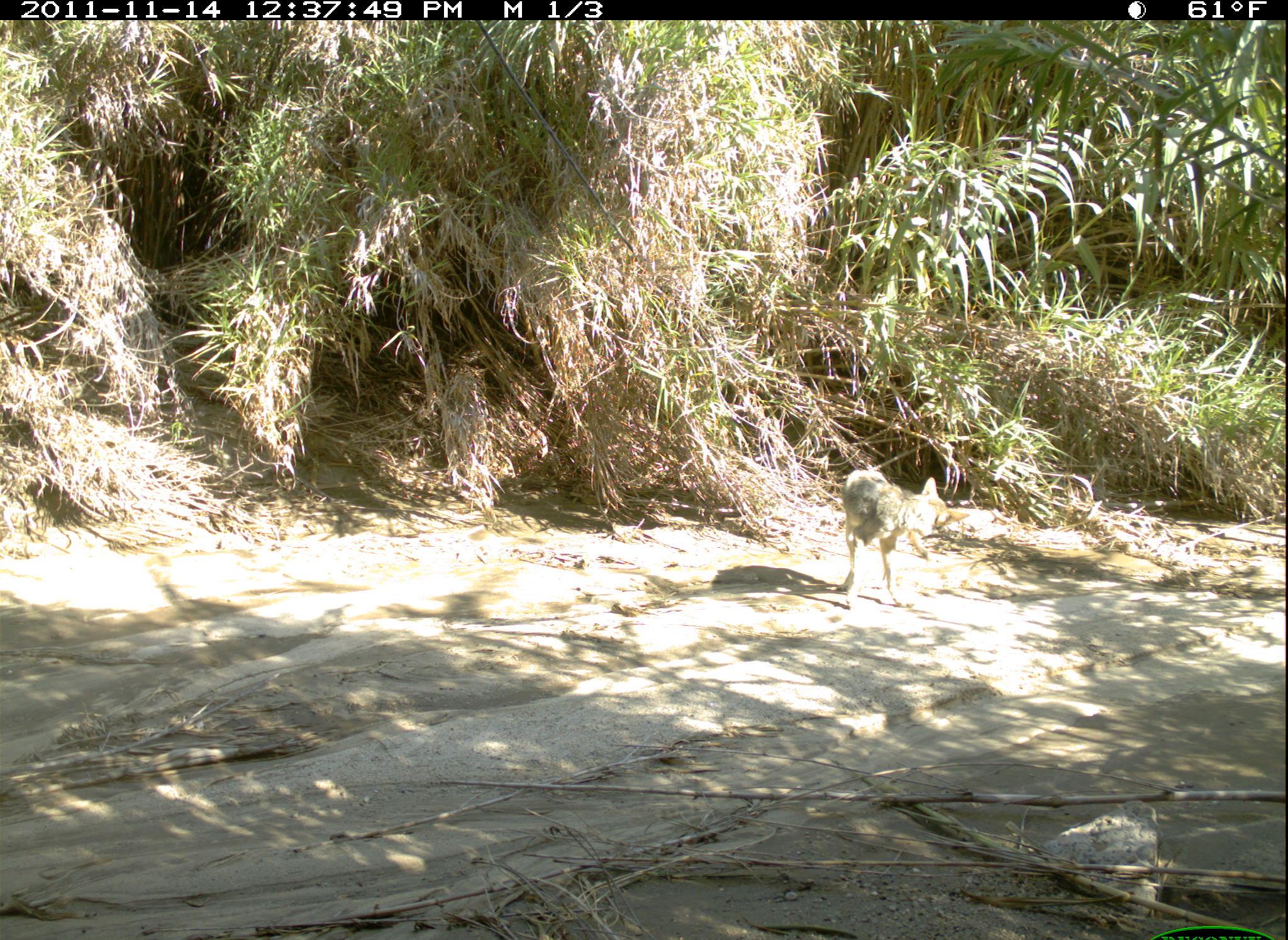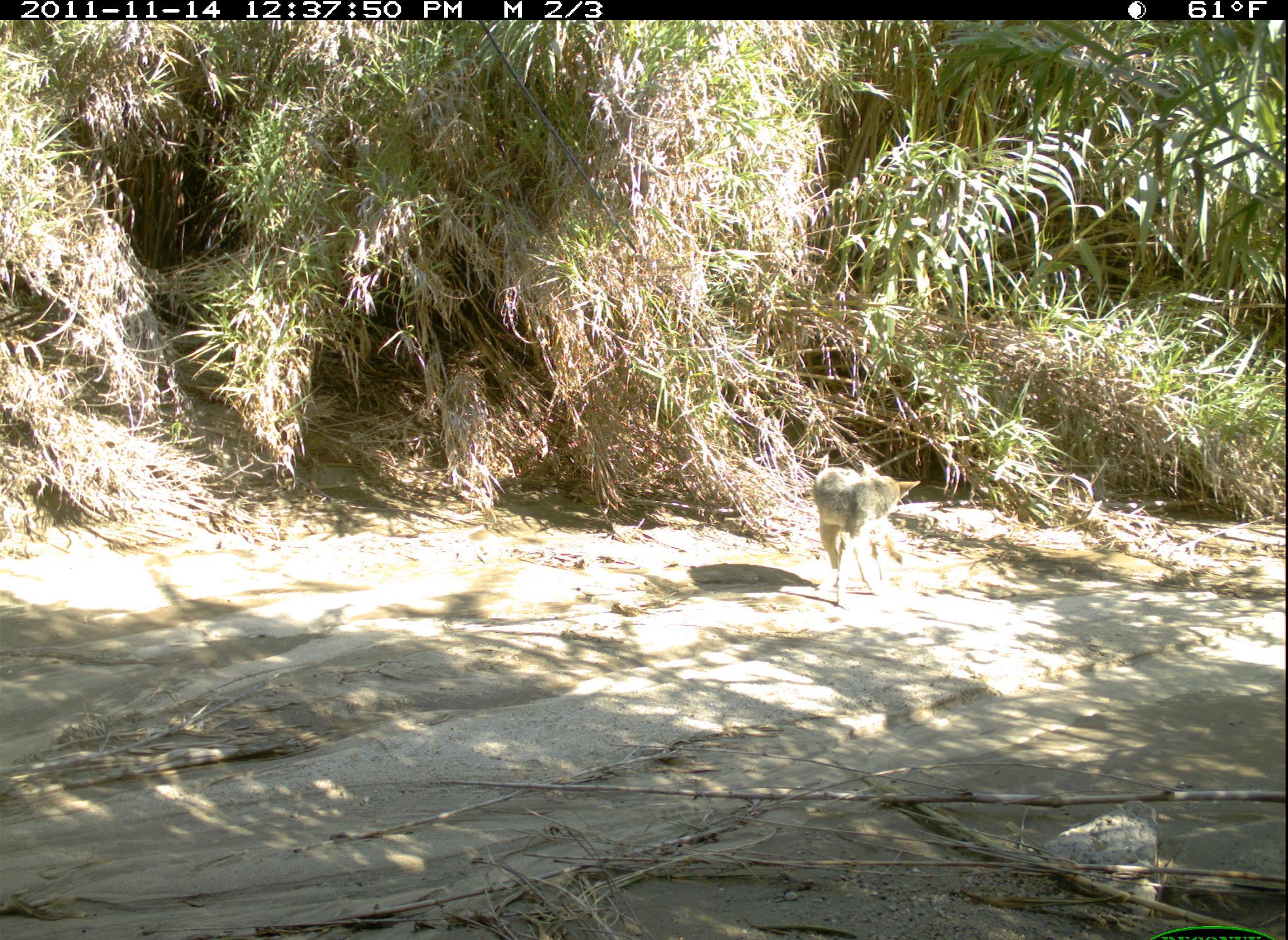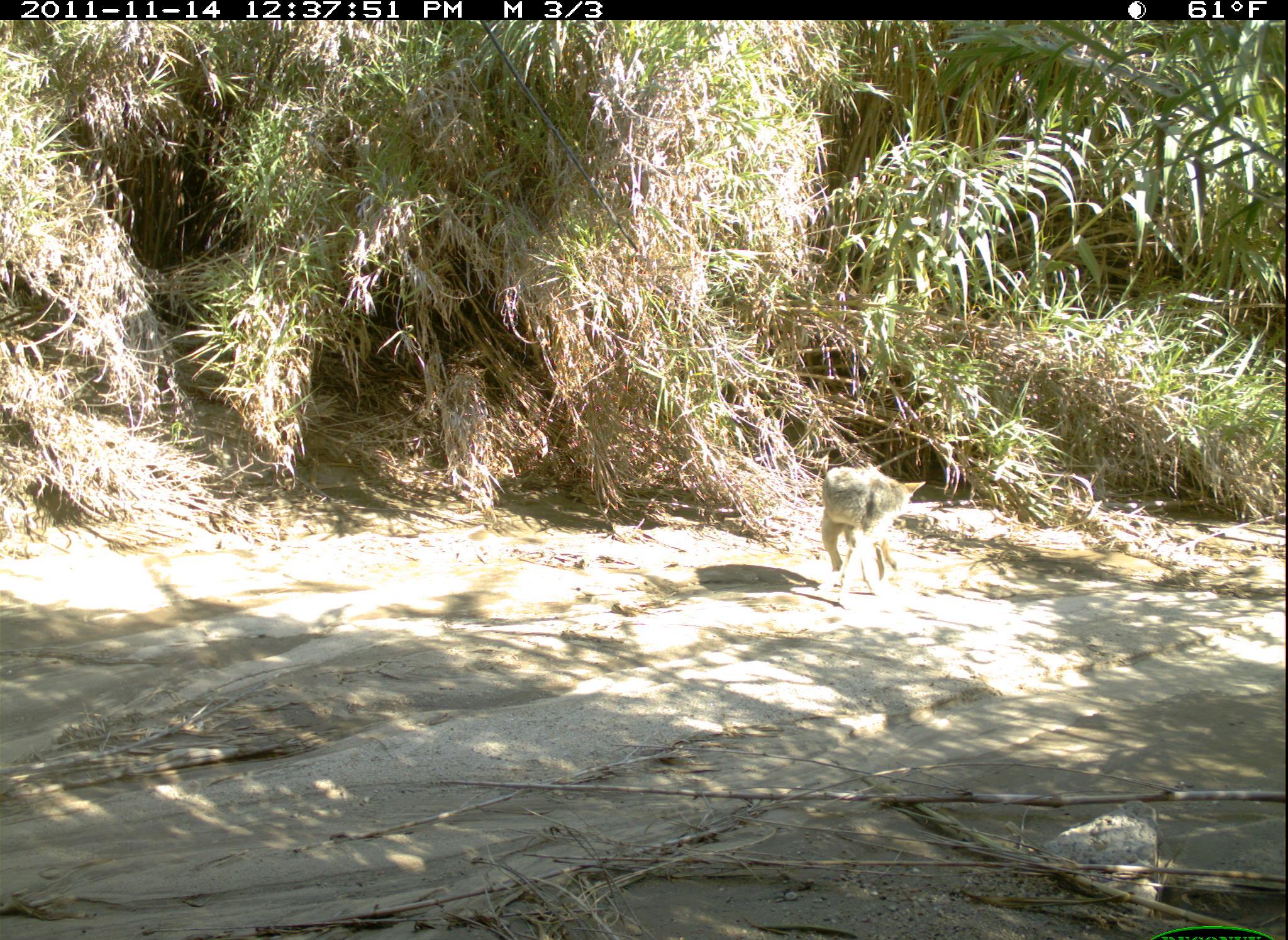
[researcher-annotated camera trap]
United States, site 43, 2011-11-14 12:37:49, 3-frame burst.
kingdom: Animalia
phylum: Chordata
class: Mammalia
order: Carnivora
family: Canidae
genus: Canis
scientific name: Canis latrans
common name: coyote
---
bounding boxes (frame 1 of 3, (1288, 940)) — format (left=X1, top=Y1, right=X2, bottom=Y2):
coyote: (left=840, top=462, right=958, bottom=617)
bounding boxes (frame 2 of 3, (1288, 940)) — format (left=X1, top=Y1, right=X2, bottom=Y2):
coyote: (left=811, top=453, right=924, bottom=622)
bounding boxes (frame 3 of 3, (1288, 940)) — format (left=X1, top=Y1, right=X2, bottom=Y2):
coyote: (left=810, top=454, right=948, bottom=619)